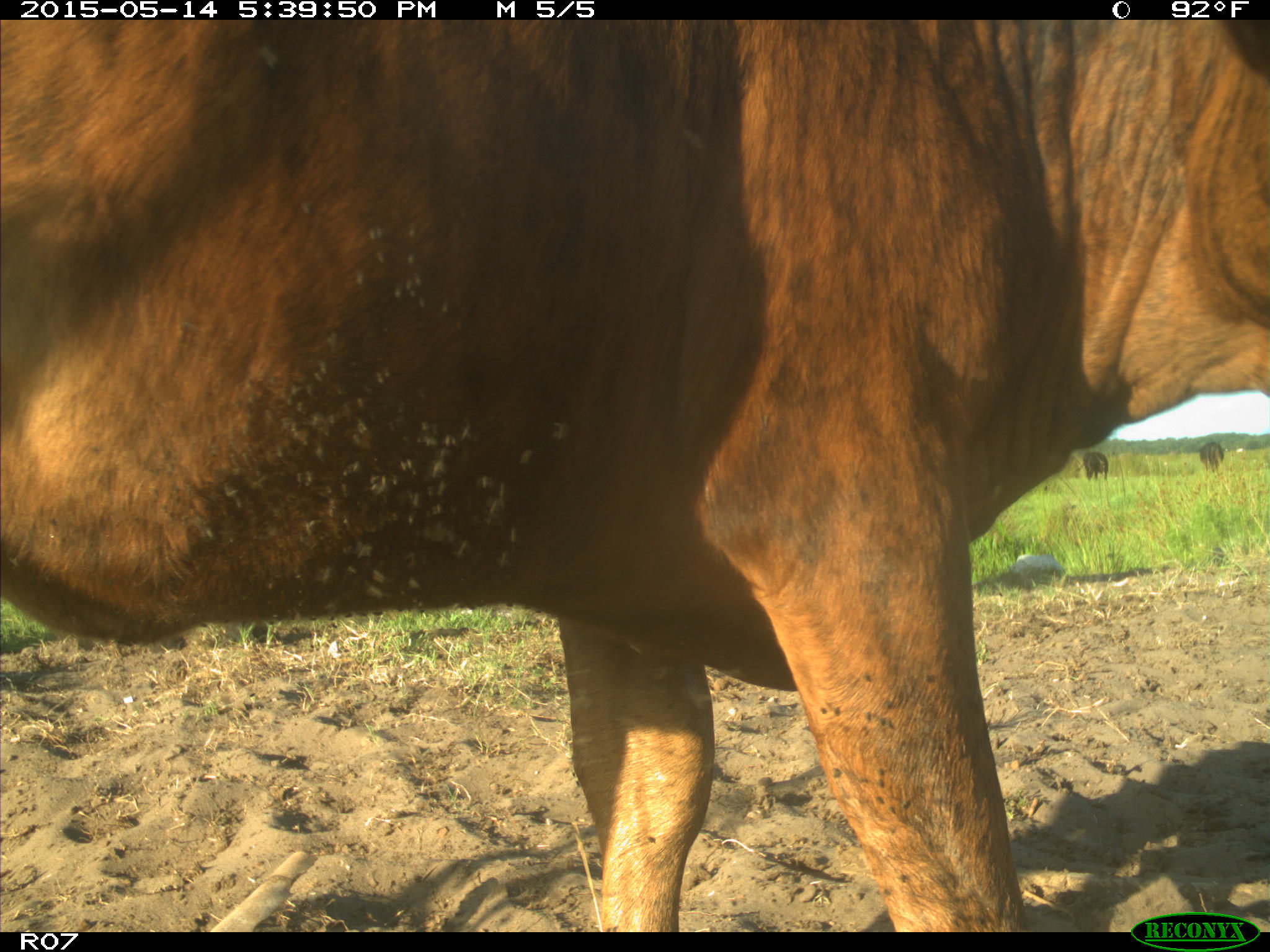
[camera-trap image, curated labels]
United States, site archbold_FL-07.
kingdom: Animalia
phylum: Chordata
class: Mammalia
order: Artiodactyla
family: Bovidae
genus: Bos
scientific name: Bos taurus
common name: domestic cow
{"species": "Bos taurus (domestic cow)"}